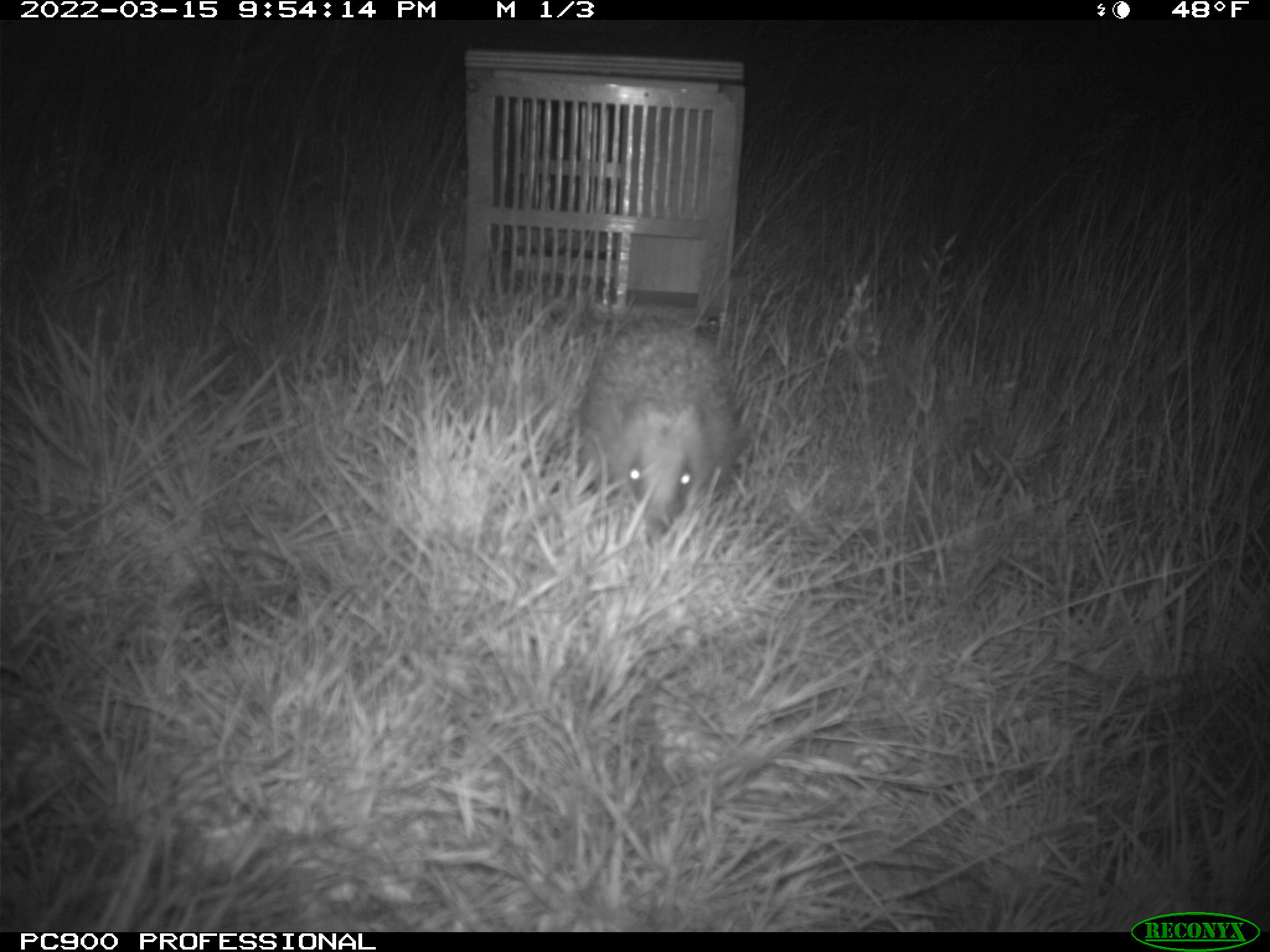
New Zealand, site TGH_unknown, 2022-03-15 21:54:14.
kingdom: Animalia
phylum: Chordata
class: Mammalia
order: Eulipotyphla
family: Erinaceidae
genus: Erinaceus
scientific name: Erinaceus europaeus europaeus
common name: european hedgehog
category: hedgehog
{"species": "hedgehog (european hedgehog) (Erinaceus europaeus europaeus)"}